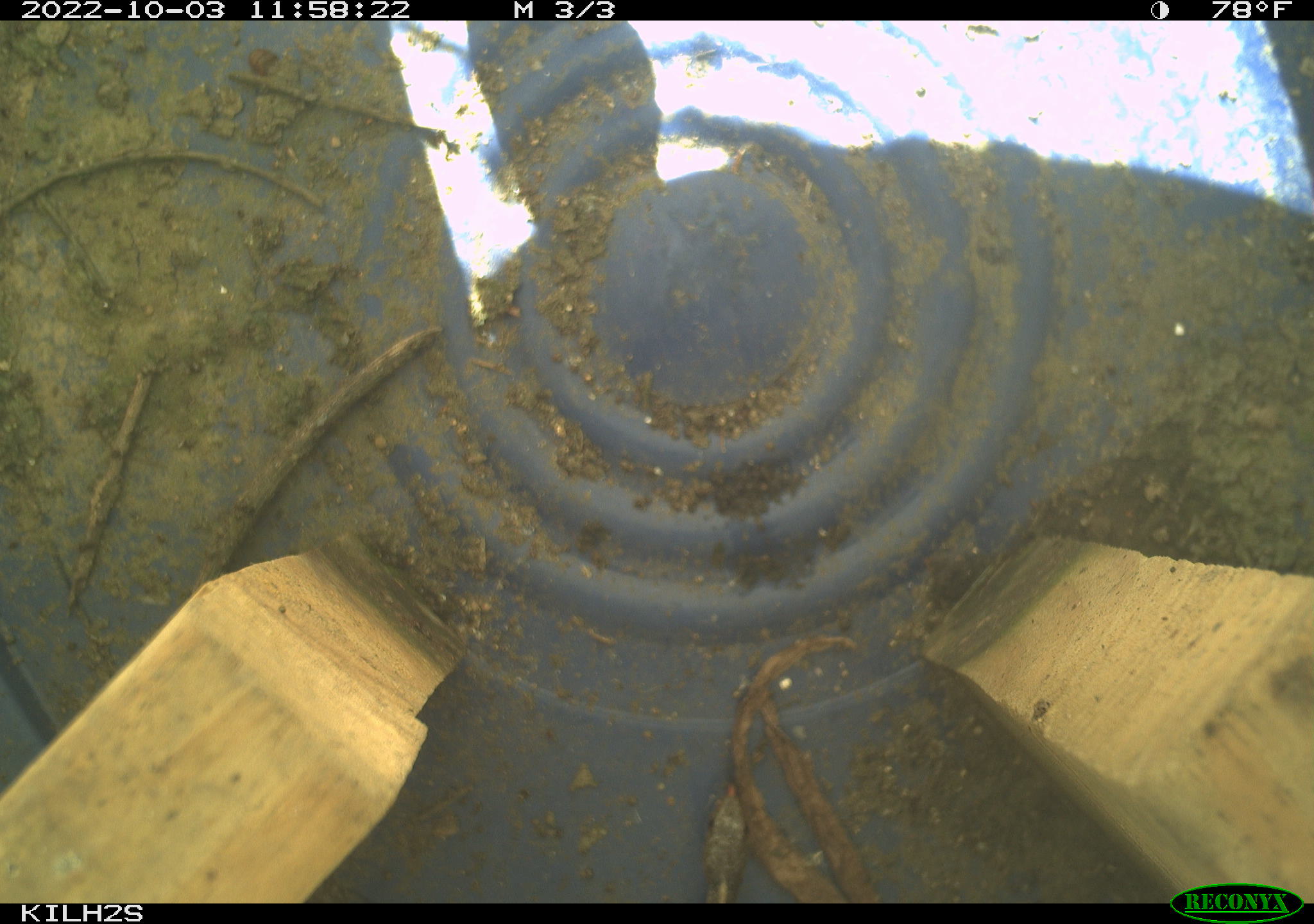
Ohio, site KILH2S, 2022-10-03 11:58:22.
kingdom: Animalia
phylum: Chordata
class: Reptilia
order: Squamata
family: Colubridae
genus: Thamnophis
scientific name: Thamnophis sirtalis sirtalis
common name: eastern gartersnake